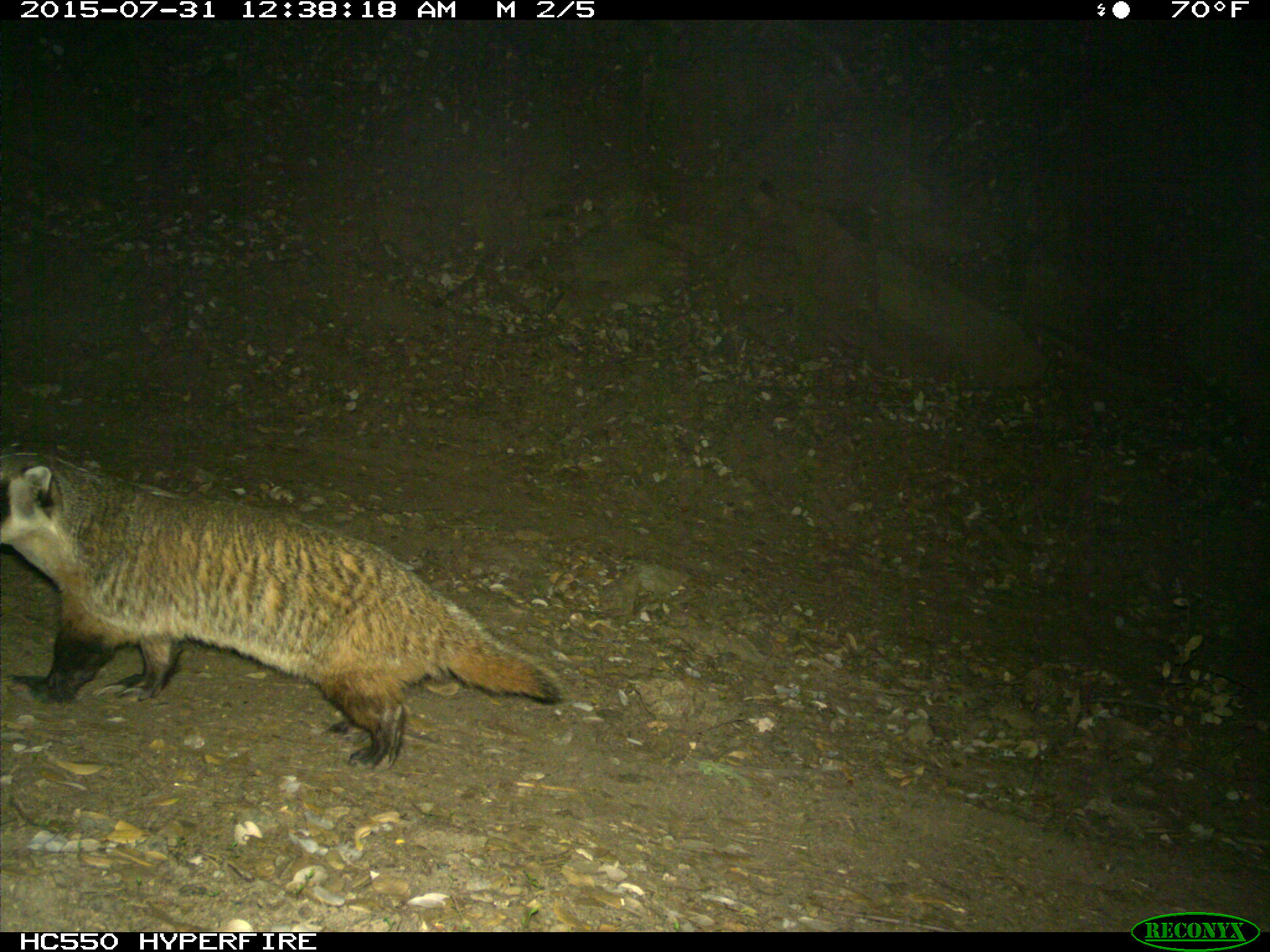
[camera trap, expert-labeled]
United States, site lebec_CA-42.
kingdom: Animalia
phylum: Chordata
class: Mammalia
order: Carnivora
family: Mustelidae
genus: Meles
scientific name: Meles meles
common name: european badger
Meles meles (european badger).